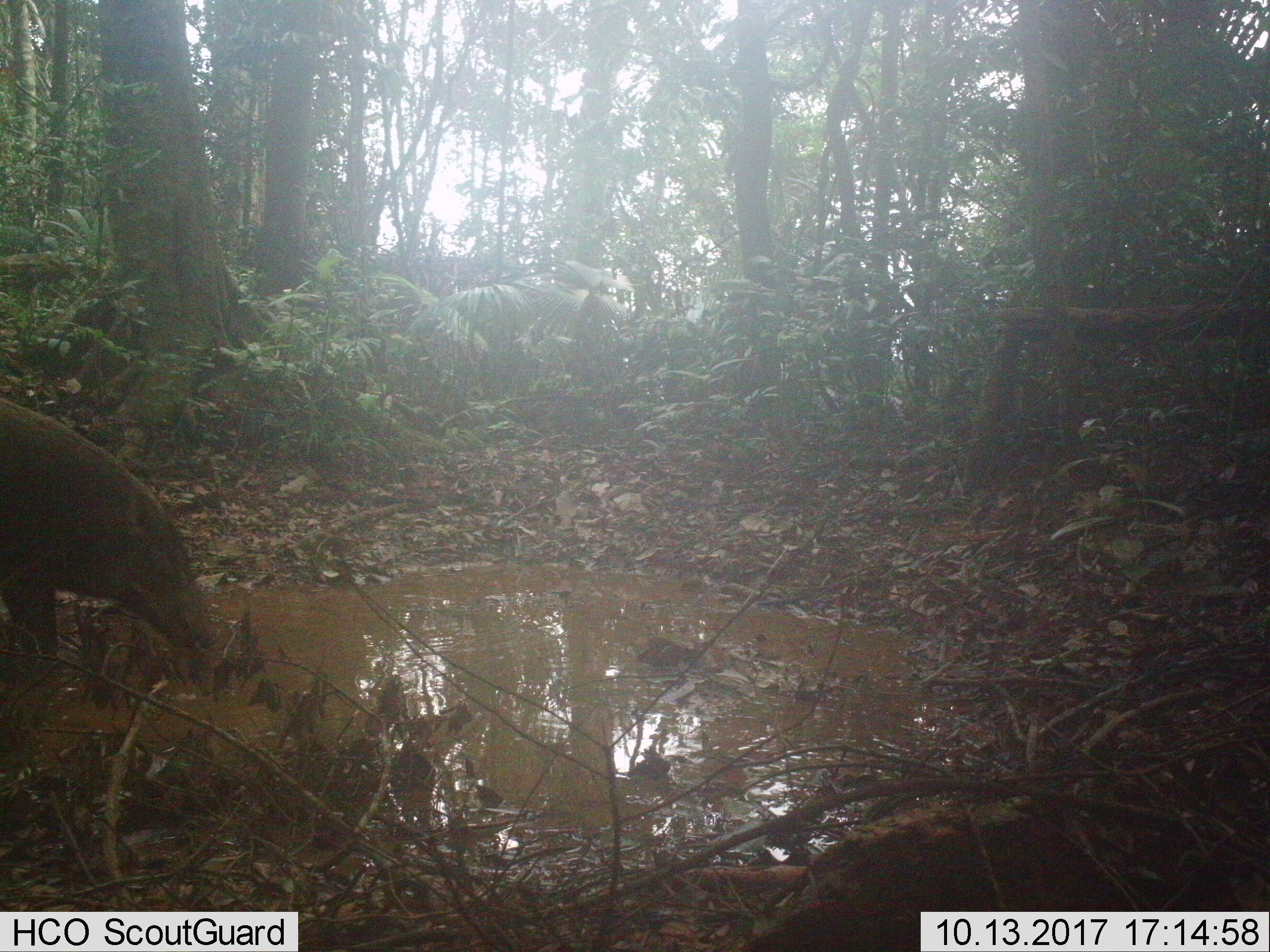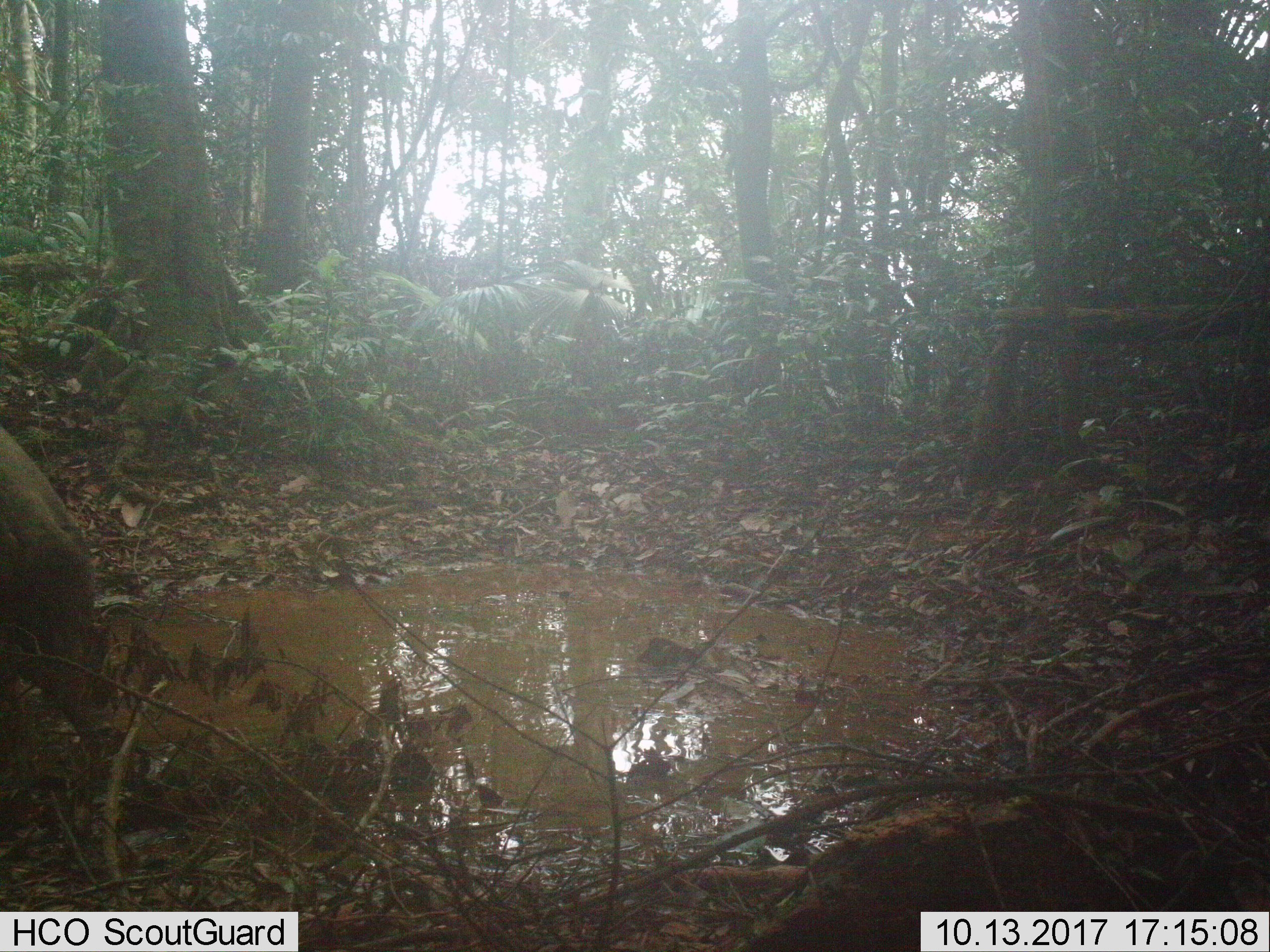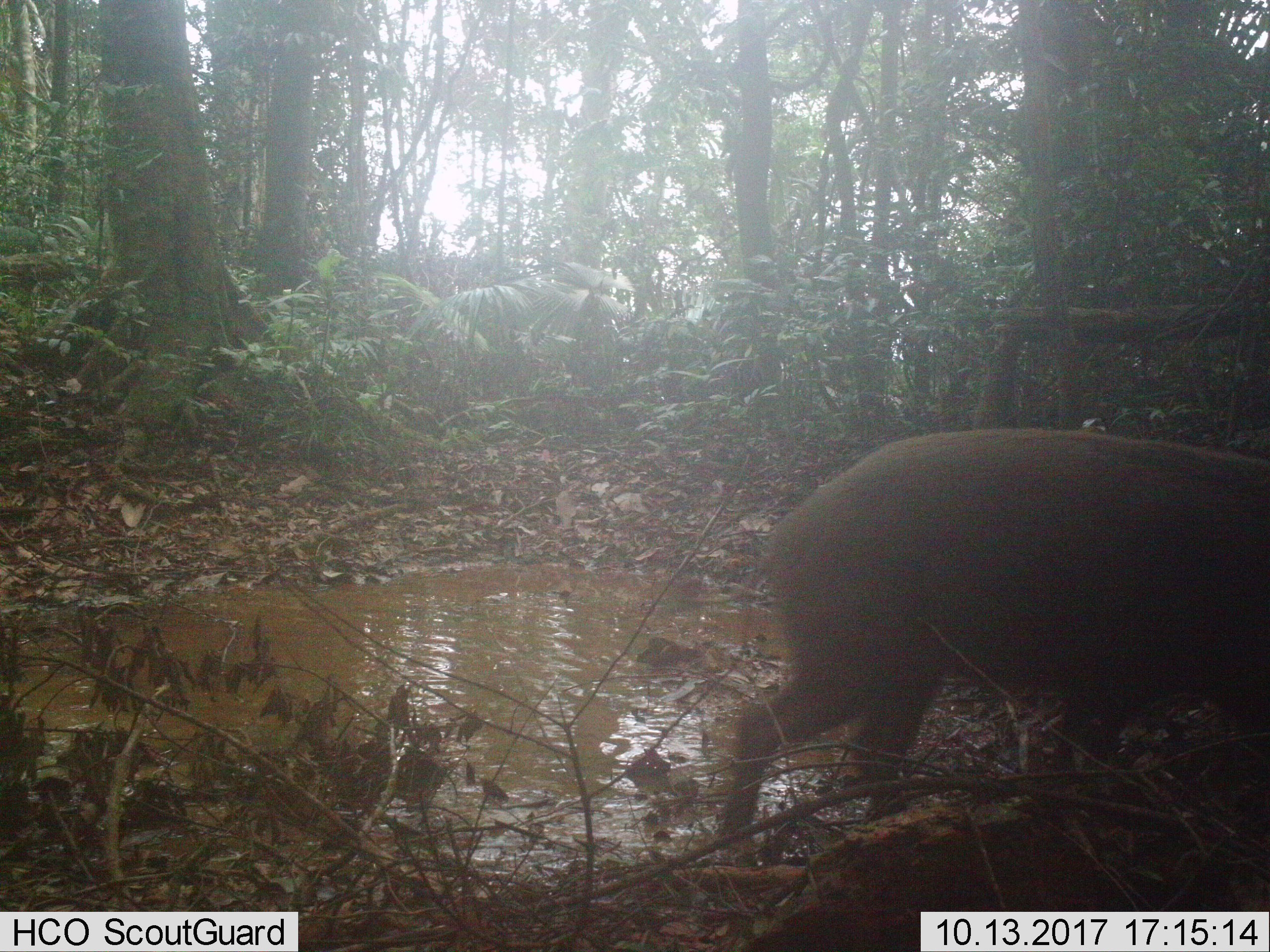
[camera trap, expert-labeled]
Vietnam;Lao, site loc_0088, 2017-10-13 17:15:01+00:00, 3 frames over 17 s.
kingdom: Animalia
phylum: Chordata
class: Mammalia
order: Artiodactyla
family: Suidae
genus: Sus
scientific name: Sus scrofa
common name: eurasian wild pig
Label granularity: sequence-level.